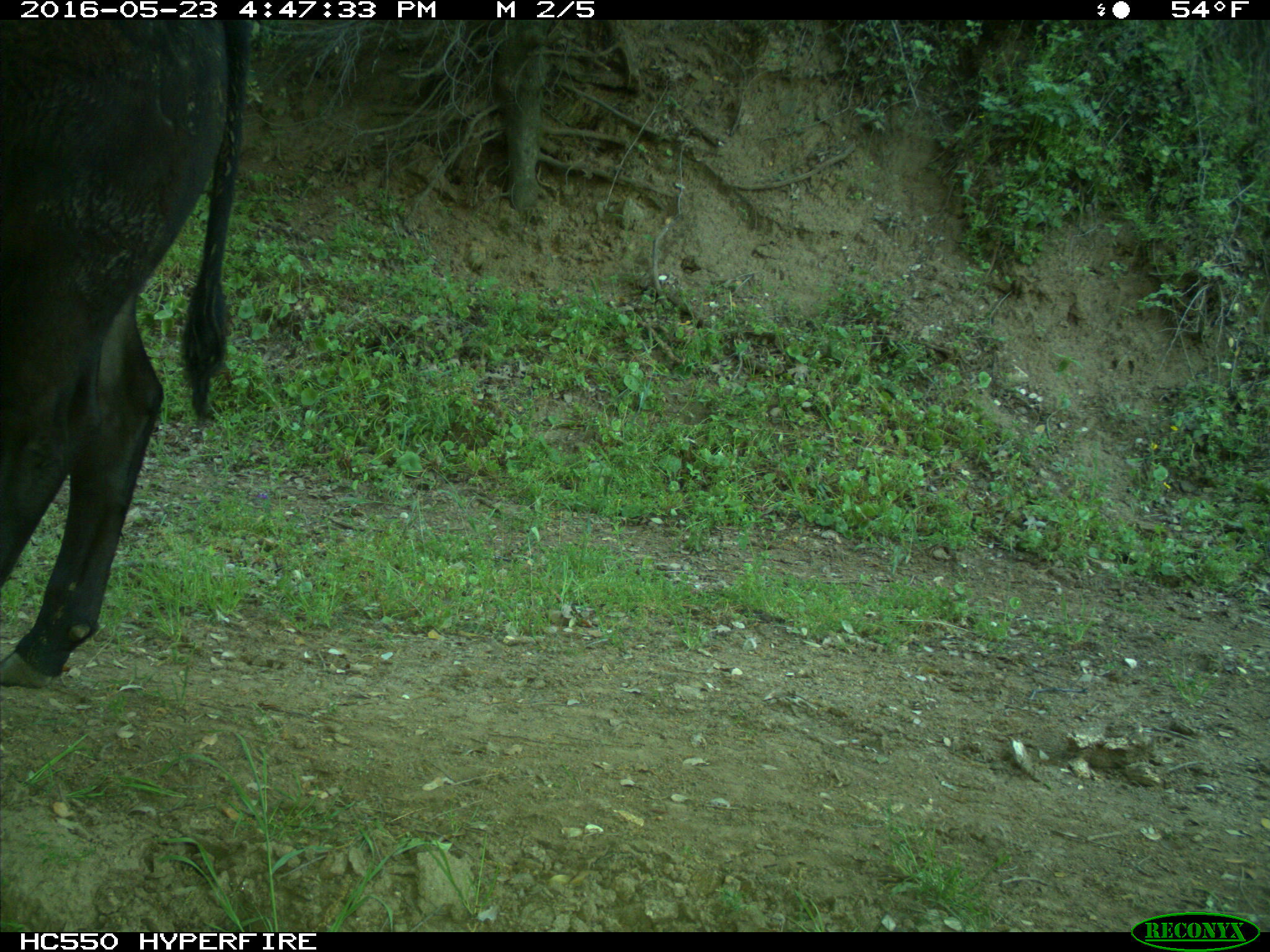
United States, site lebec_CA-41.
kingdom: Animalia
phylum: Chordata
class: Mammalia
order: Artiodactyla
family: Bovidae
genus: Bos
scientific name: Bos taurus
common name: domestic cow